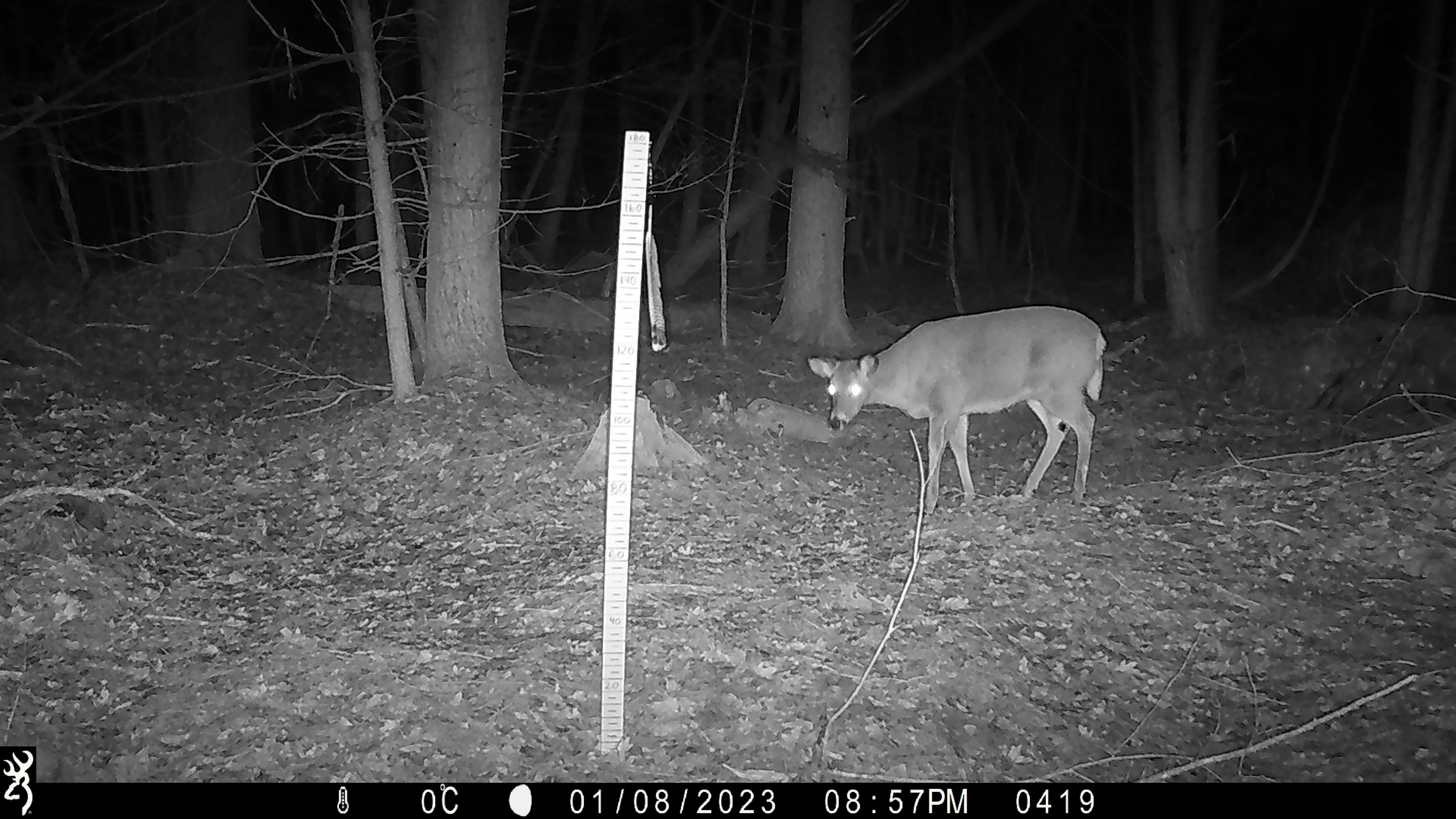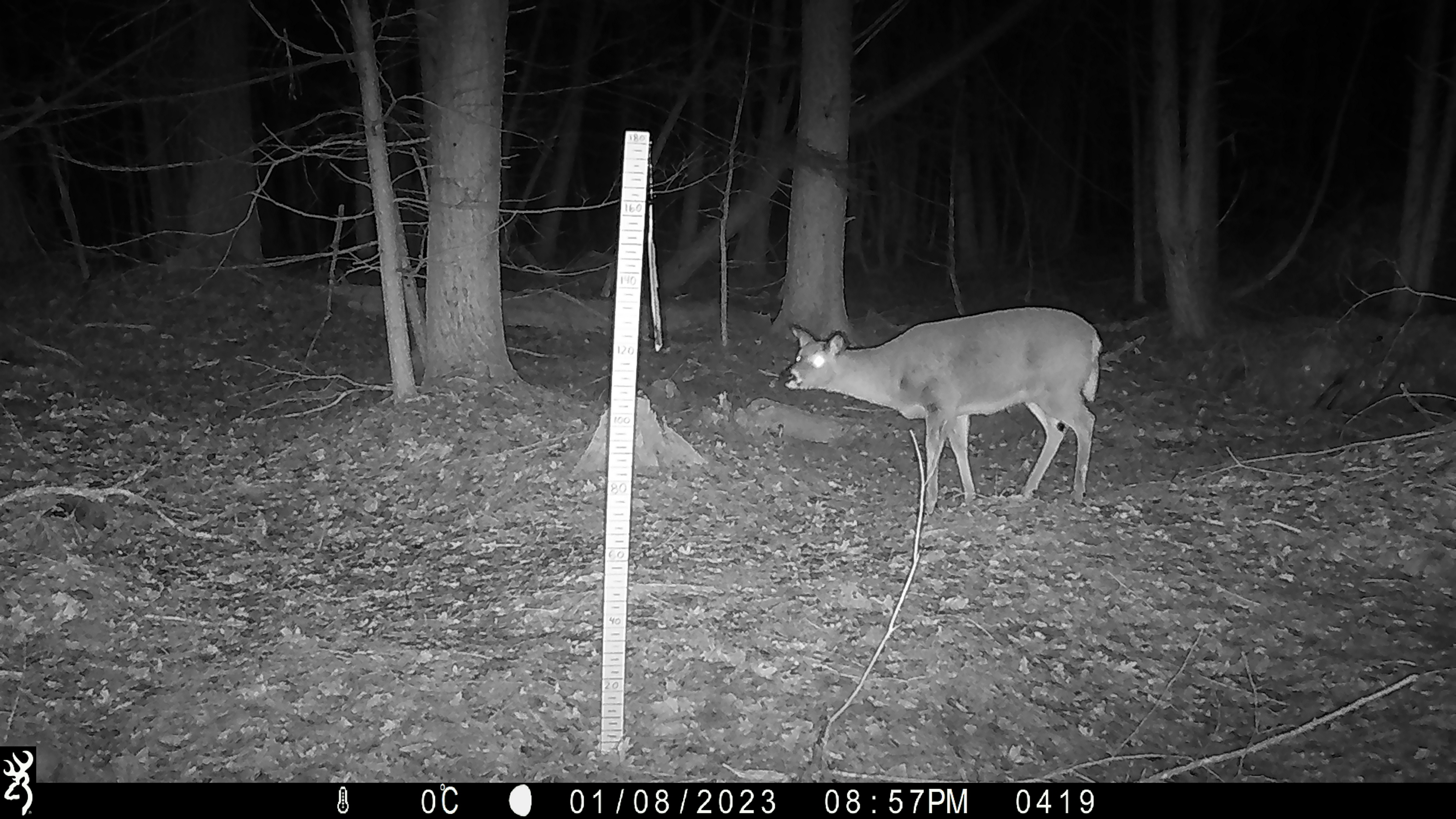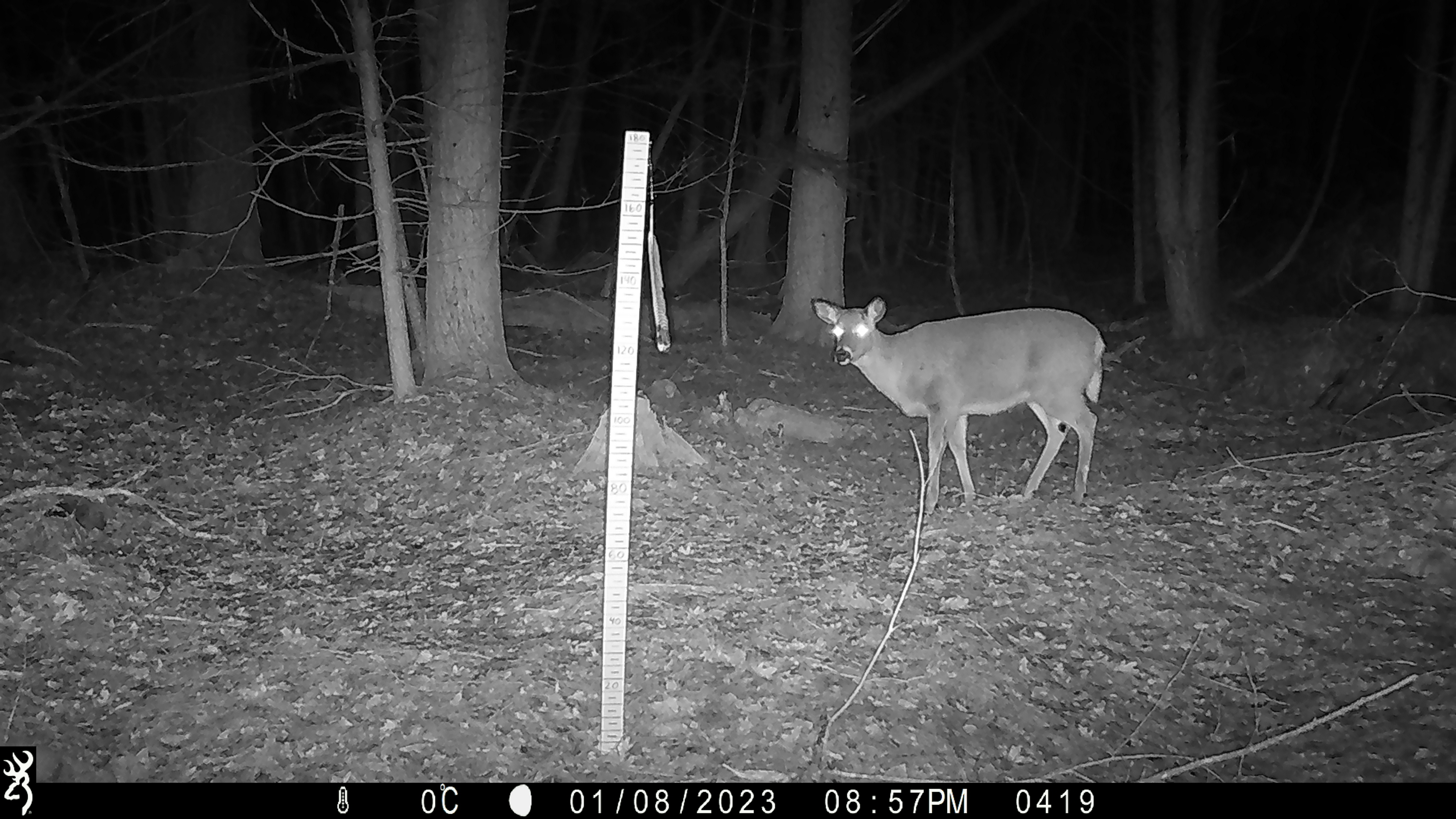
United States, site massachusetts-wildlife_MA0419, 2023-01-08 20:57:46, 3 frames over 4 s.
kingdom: Animalia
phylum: Chordata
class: Mammalia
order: Artiodactyla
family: Cervidae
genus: Odocoileus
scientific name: Odocoileus virginianus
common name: white-tailed deer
White-tailed deer (Odocoileus virginianus).